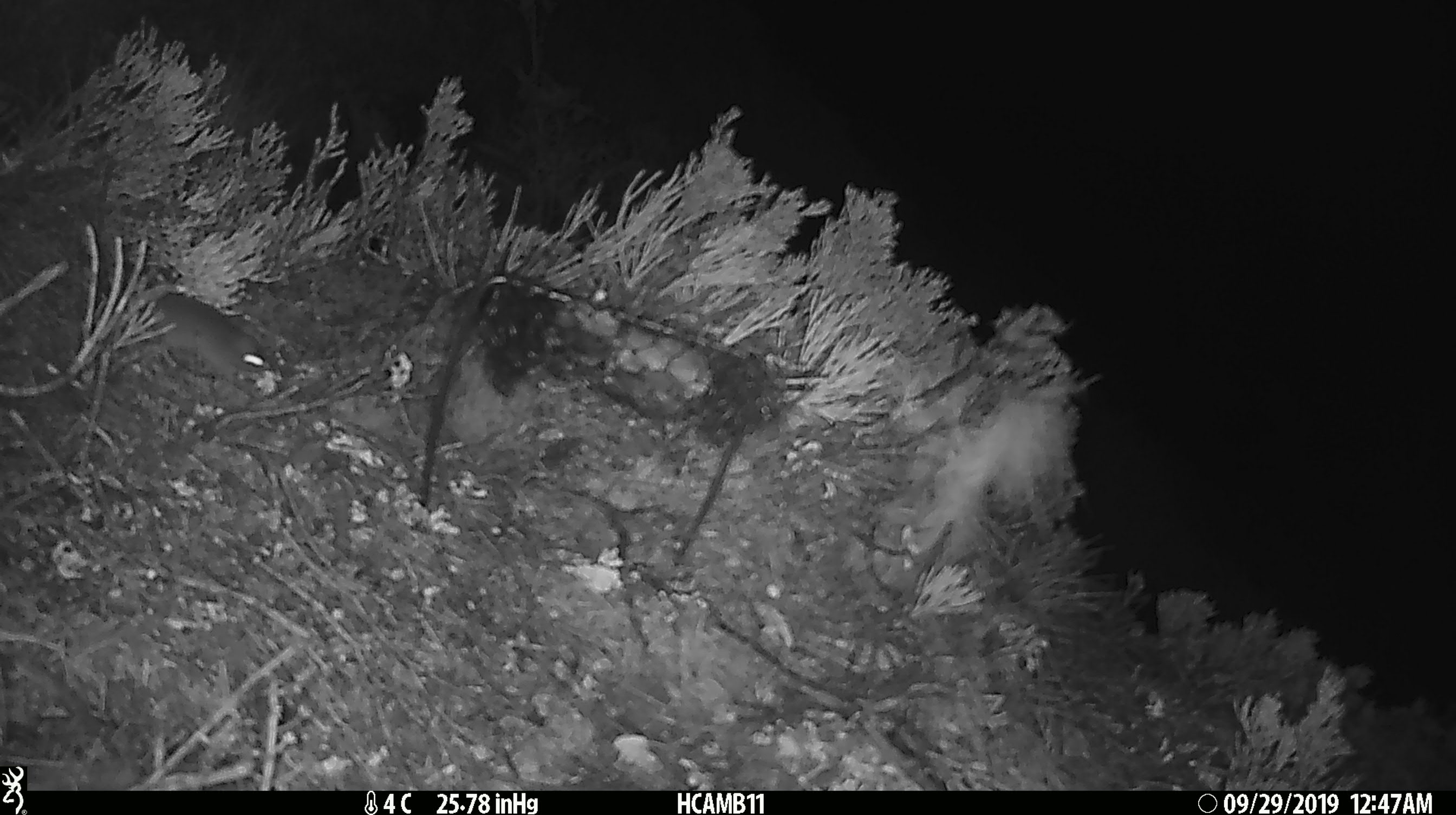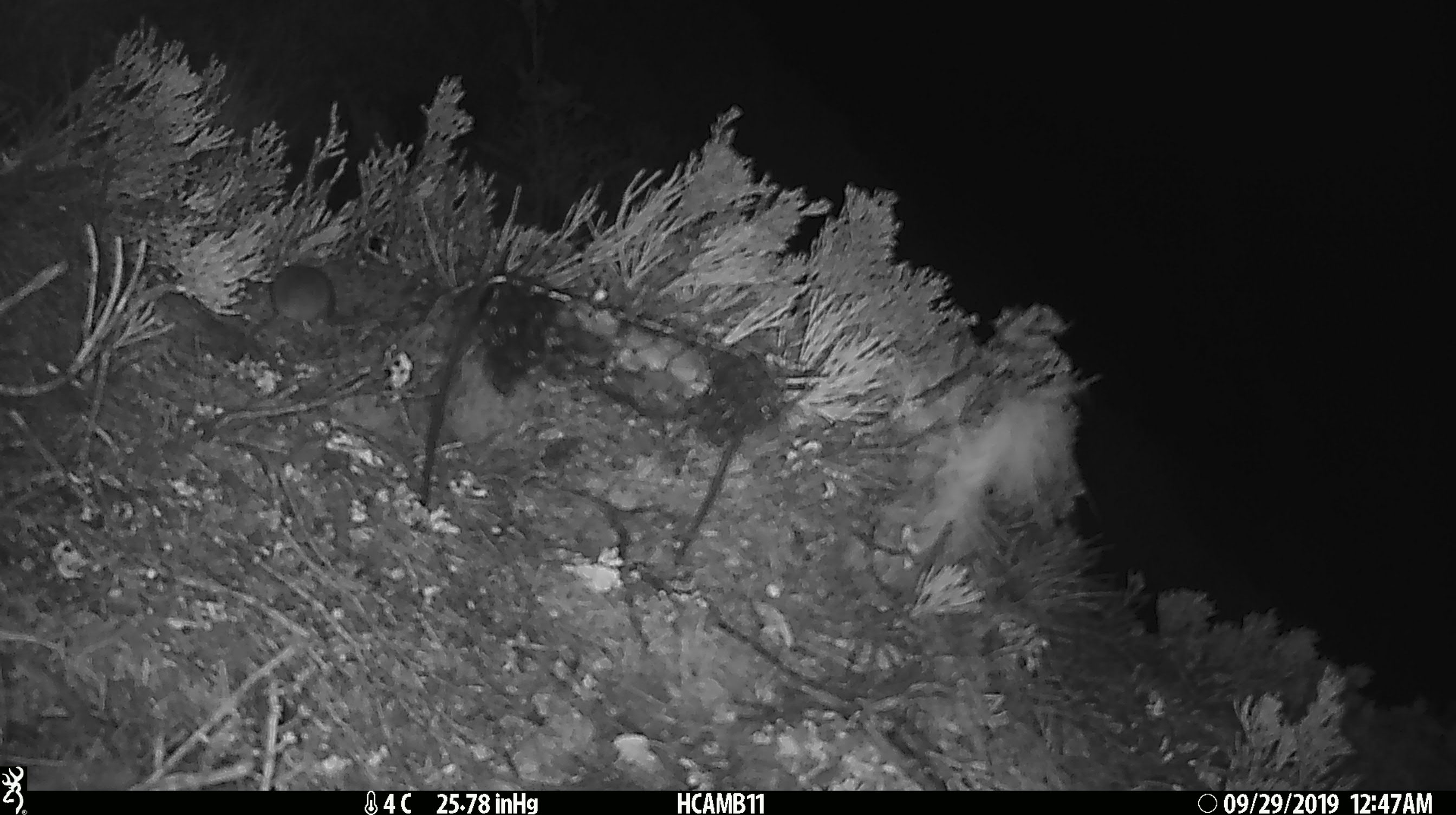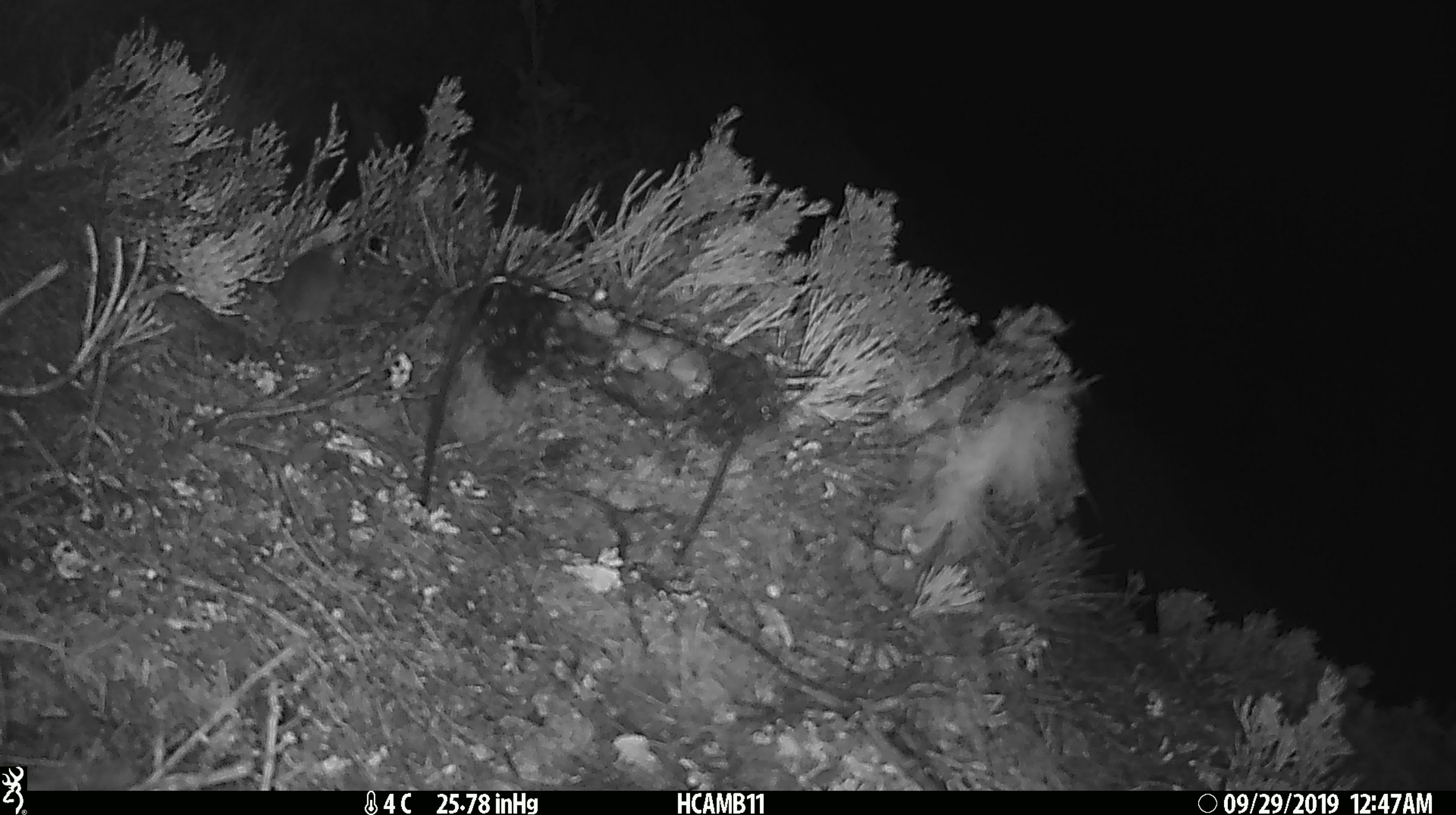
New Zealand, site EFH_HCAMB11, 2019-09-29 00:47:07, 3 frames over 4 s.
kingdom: Animalia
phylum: Chordata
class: Mammalia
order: Rodentia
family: Muridae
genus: Mus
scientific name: Mus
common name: mouse